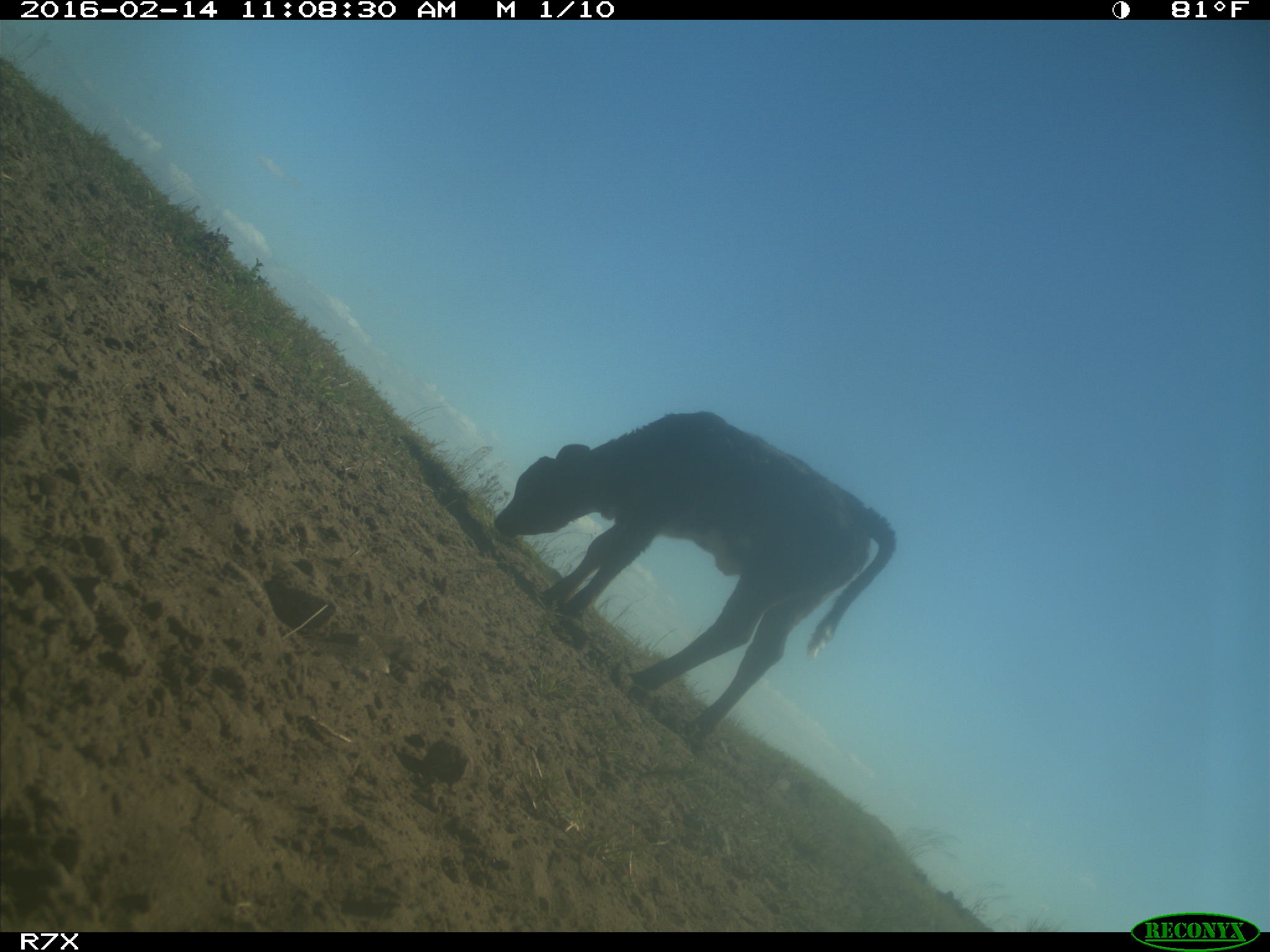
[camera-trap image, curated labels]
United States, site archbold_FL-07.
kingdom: Animalia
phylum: Chordata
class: Mammalia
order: Artiodactyla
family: Bovidae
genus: Bos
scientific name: Bos taurus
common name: domestic cow